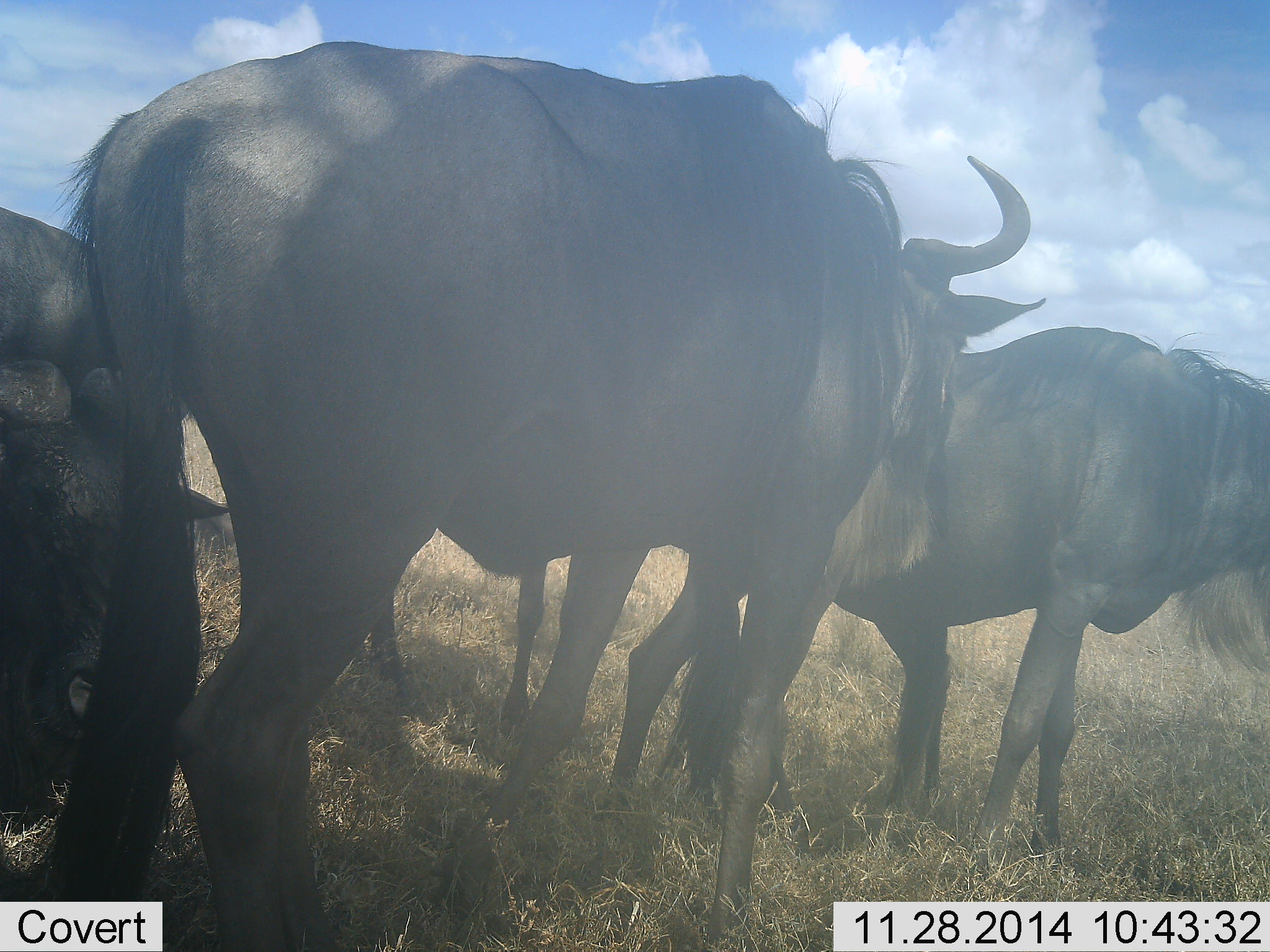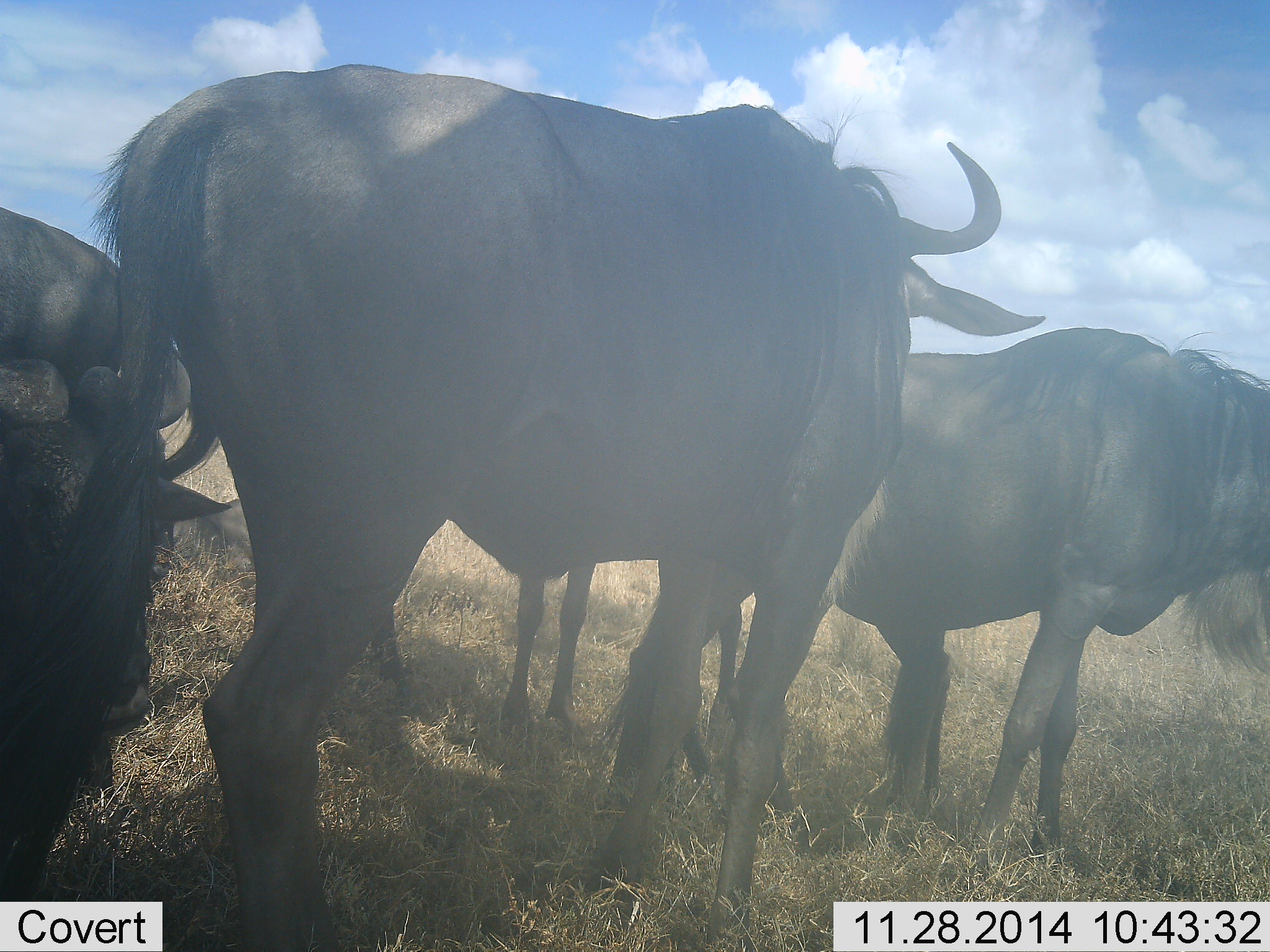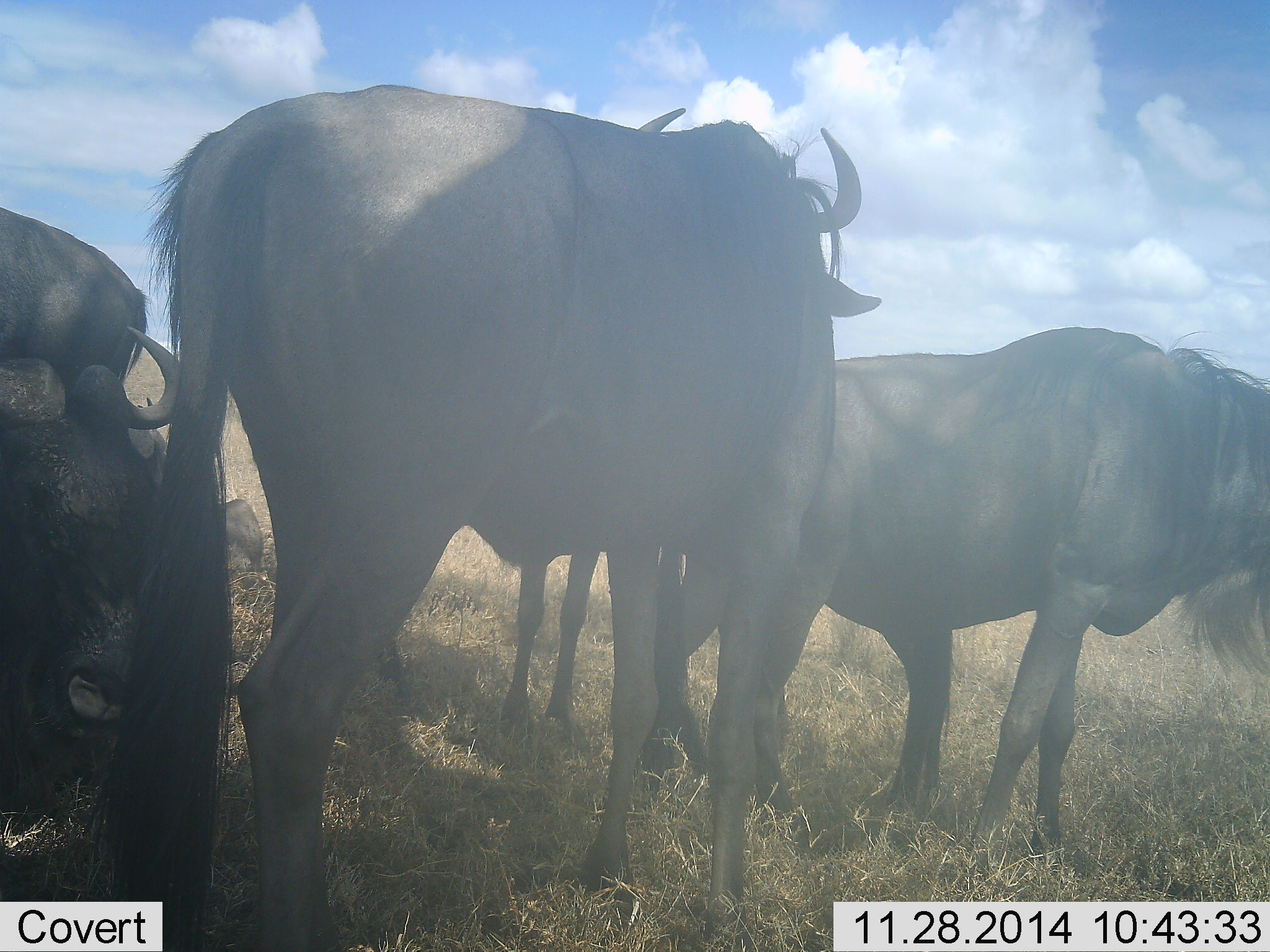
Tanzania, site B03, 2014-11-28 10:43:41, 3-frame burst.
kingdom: Animalia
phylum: Chordata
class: Mammalia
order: Artiodactyla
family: Bovidae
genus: Connochaetes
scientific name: Connochaetes taurinus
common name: blue wildebeest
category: wildebeest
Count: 4.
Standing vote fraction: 82%.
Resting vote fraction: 45%.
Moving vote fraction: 18%.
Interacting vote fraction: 18%.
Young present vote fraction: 18%.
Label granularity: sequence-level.